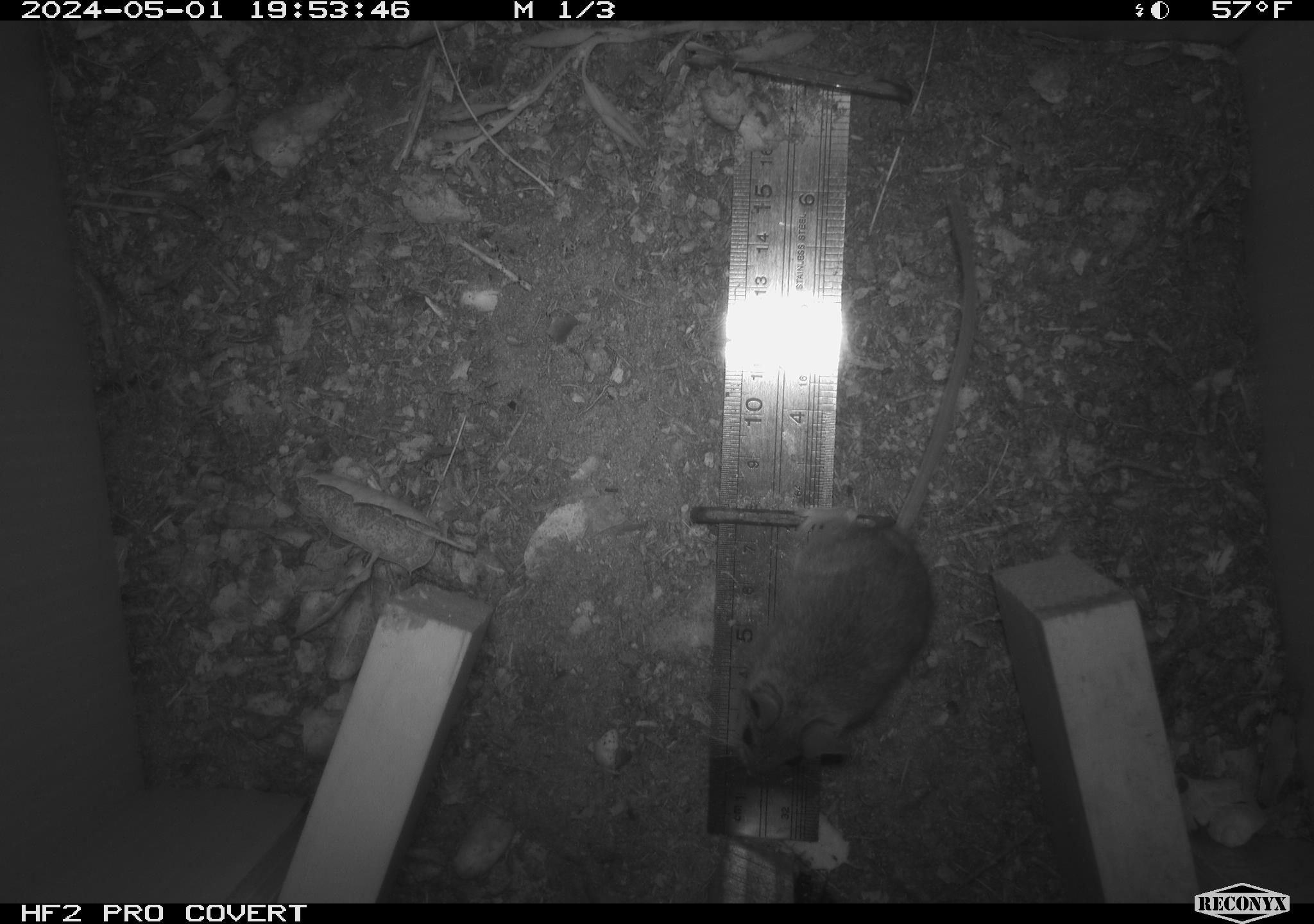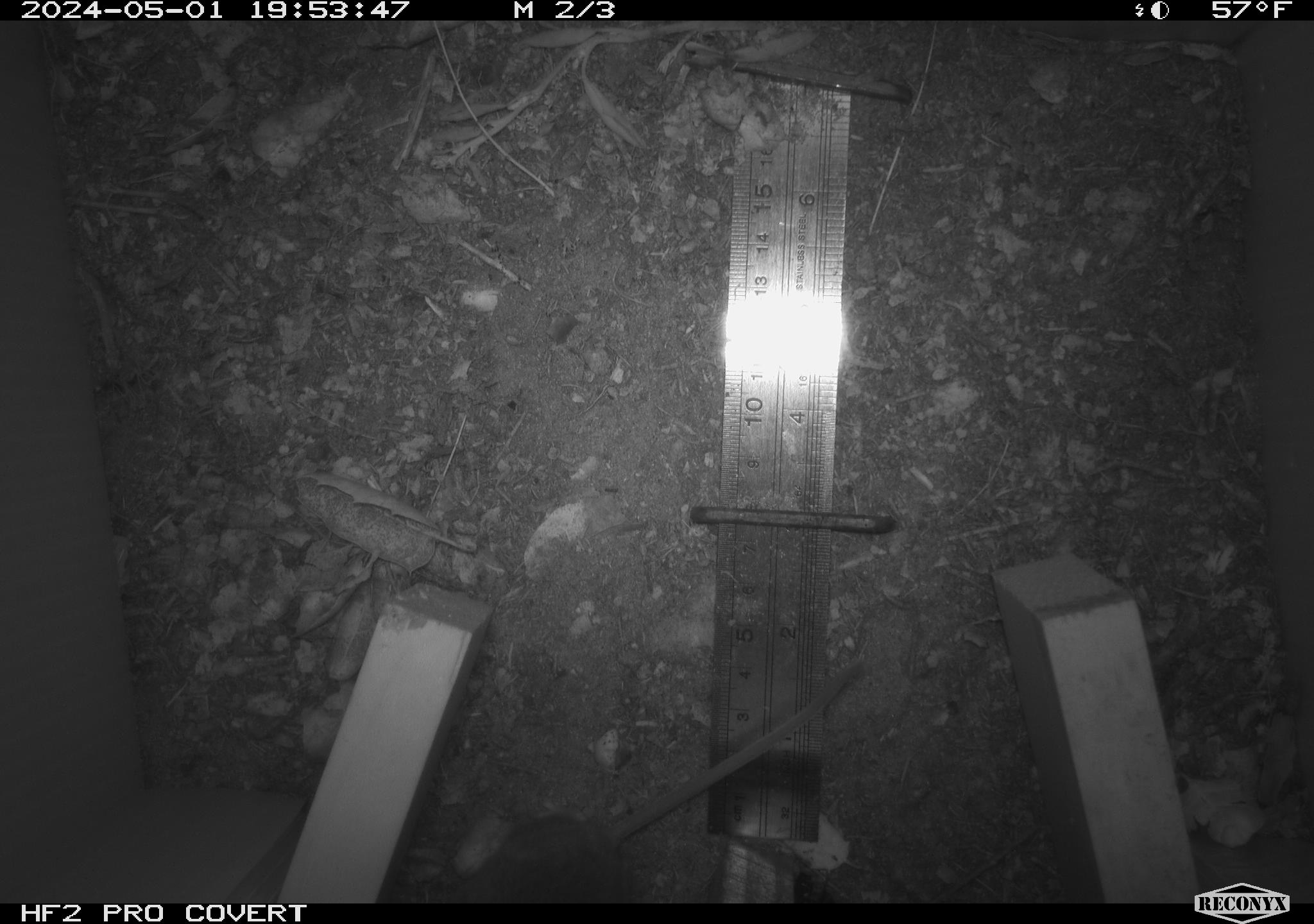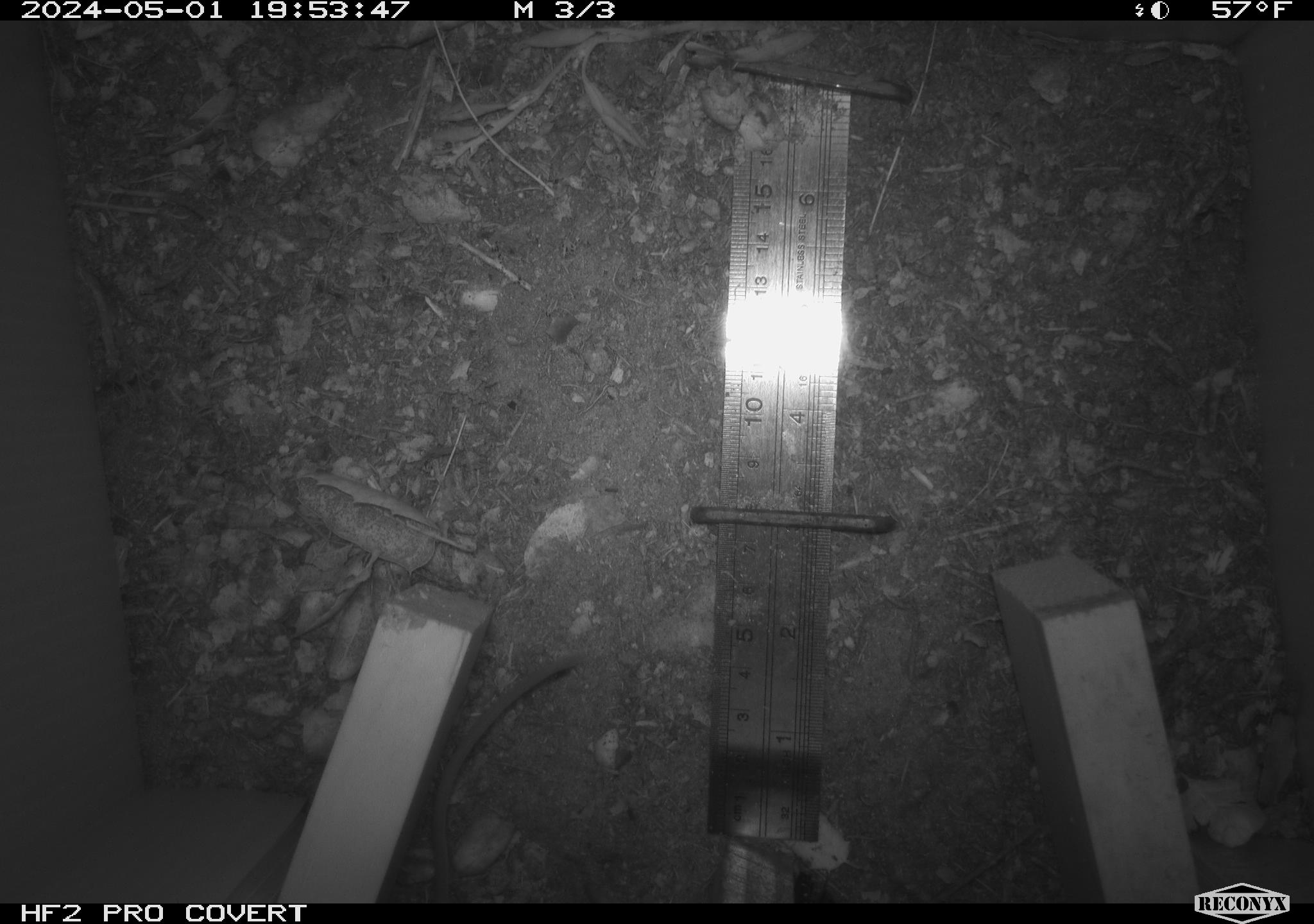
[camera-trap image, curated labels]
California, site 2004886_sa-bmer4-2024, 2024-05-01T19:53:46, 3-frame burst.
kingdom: Animalia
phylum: Chordata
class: Mammalia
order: Rodentia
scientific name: Rodentia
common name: mouse species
Mouse species (Rodentia).